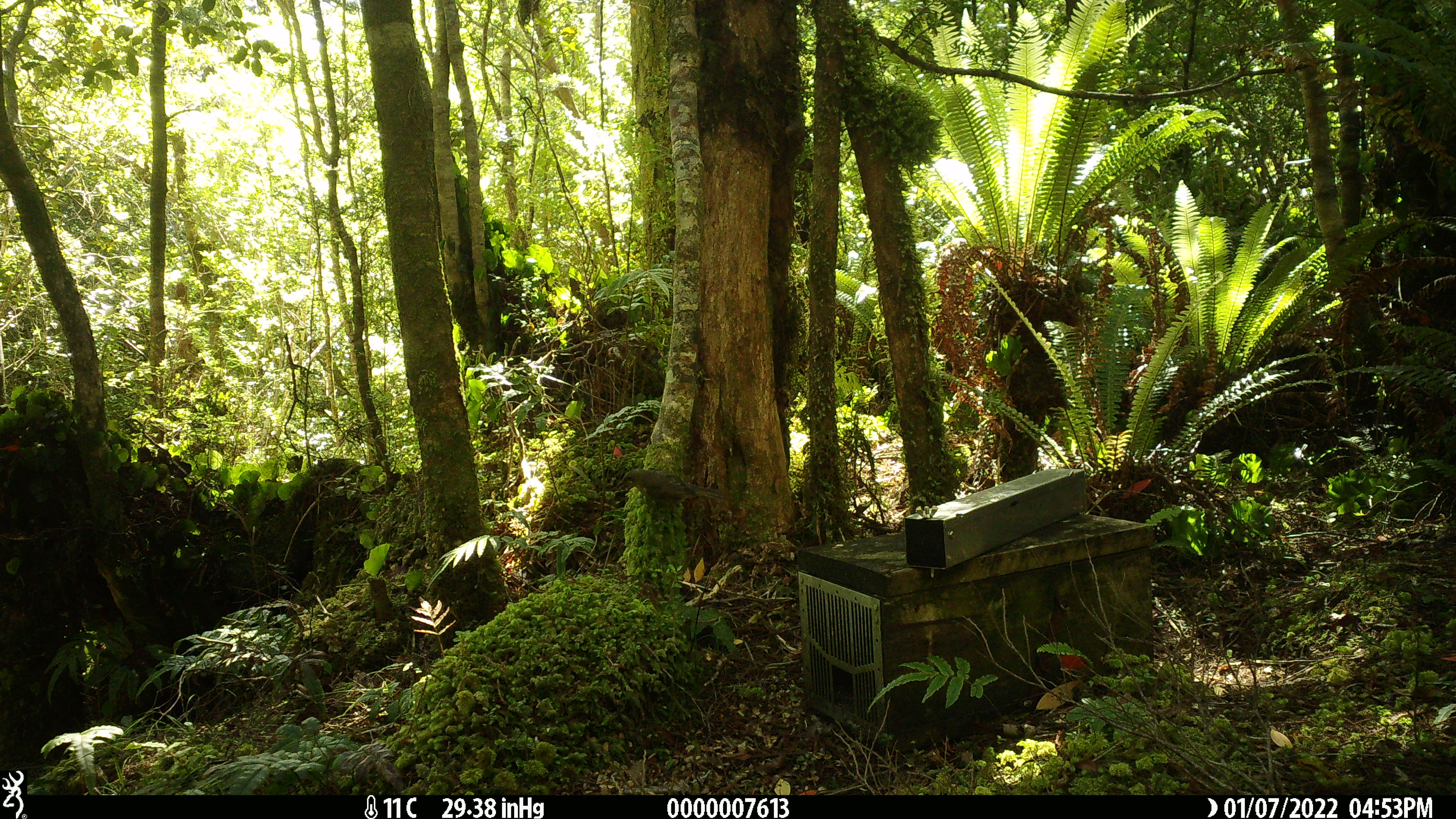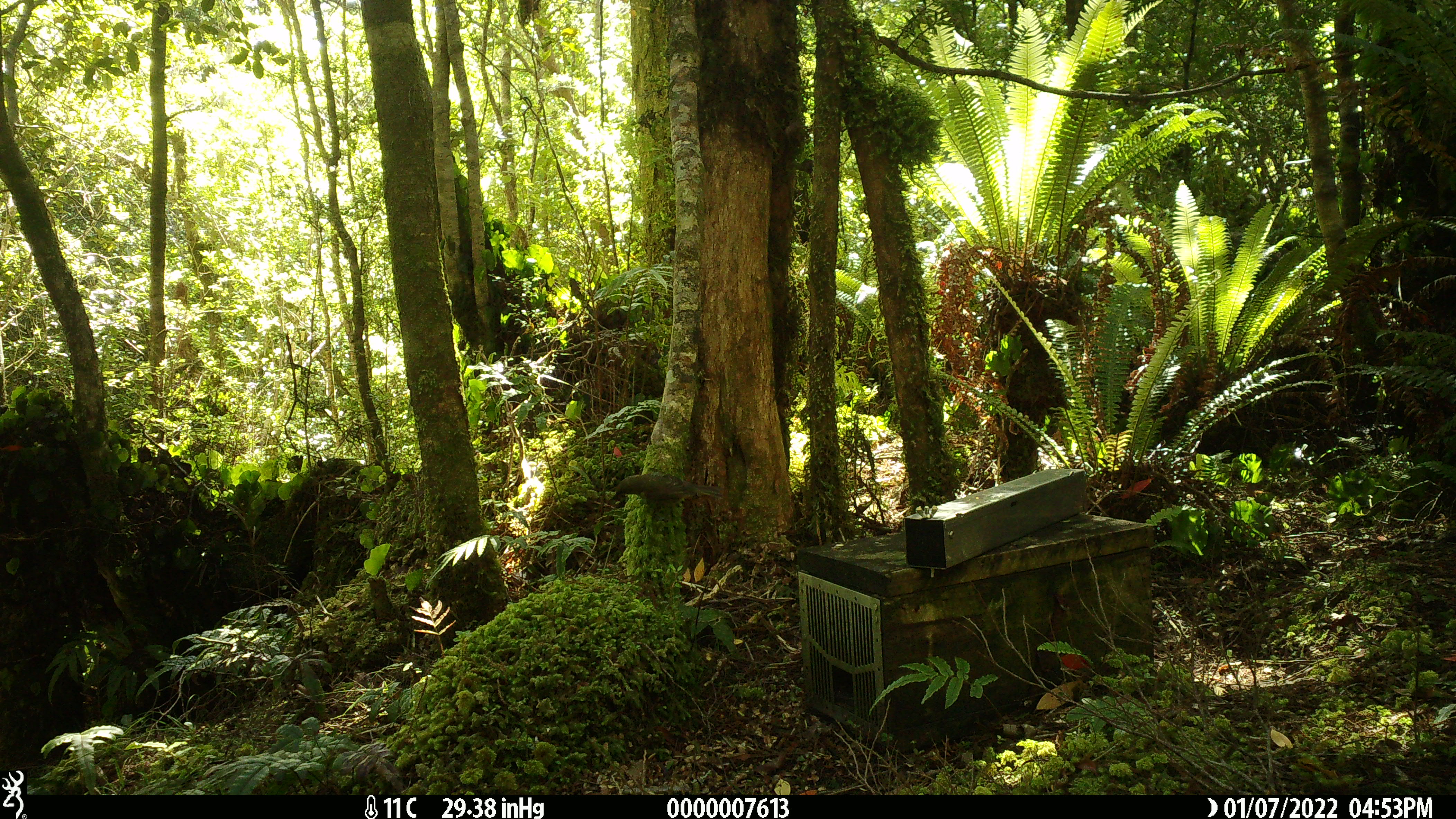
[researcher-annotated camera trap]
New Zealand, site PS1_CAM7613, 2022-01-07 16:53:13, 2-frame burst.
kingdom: Animalia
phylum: Chordata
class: Aves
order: Passeriformes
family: Meliphagidae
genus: Anthornis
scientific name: Anthornis melanura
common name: new zealand bellbird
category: bellbird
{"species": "bellbird (new zealand bellbird) (Anthornis melanura)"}